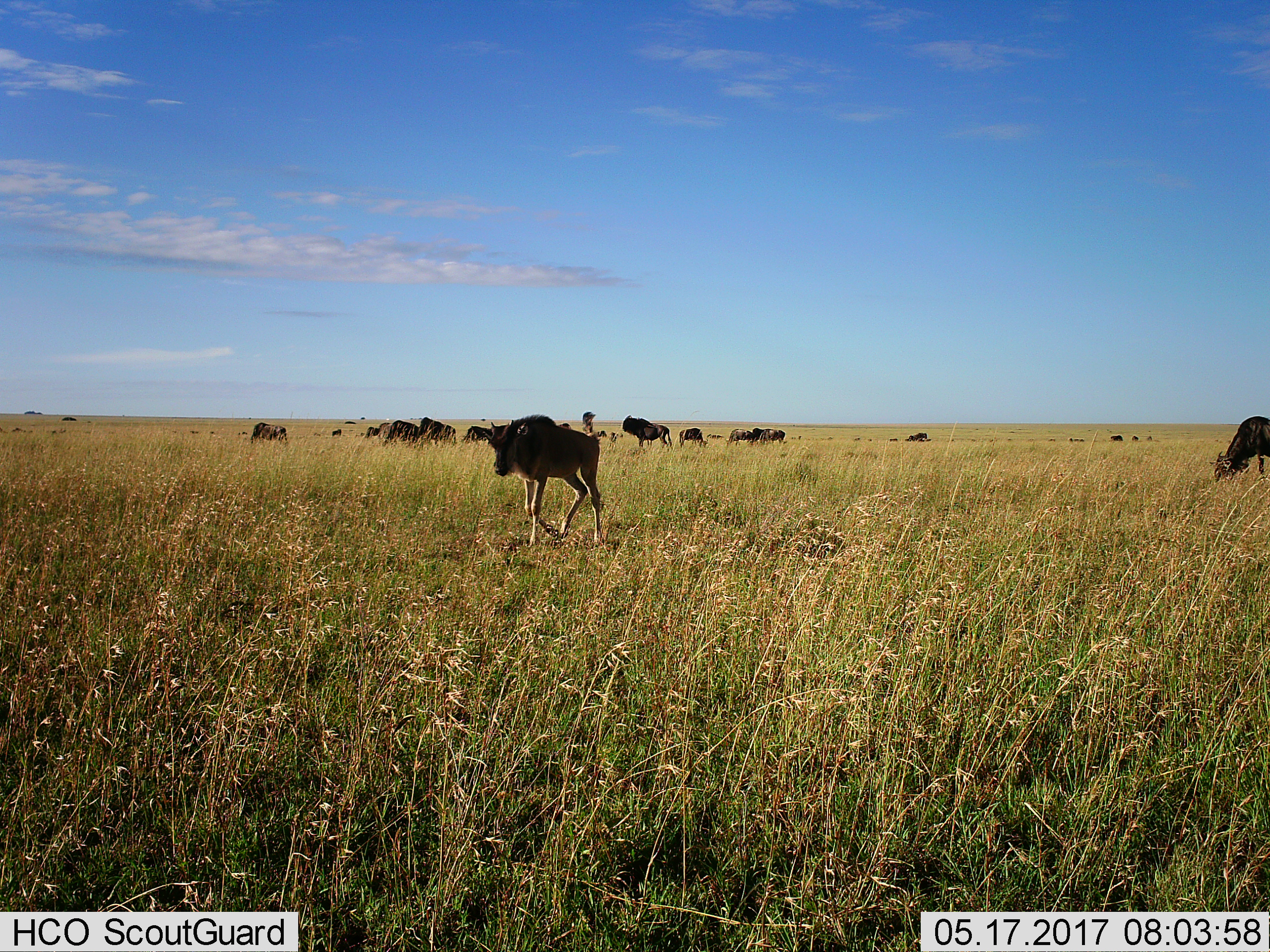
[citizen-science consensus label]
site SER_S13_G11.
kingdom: Animalia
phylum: Chordata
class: Mammalia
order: Artiodactyla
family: Bovidae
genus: Connochaetes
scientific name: Connochaetes taurinus taurinus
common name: blue wildebeest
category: wildebeestblue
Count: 11-50.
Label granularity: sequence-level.